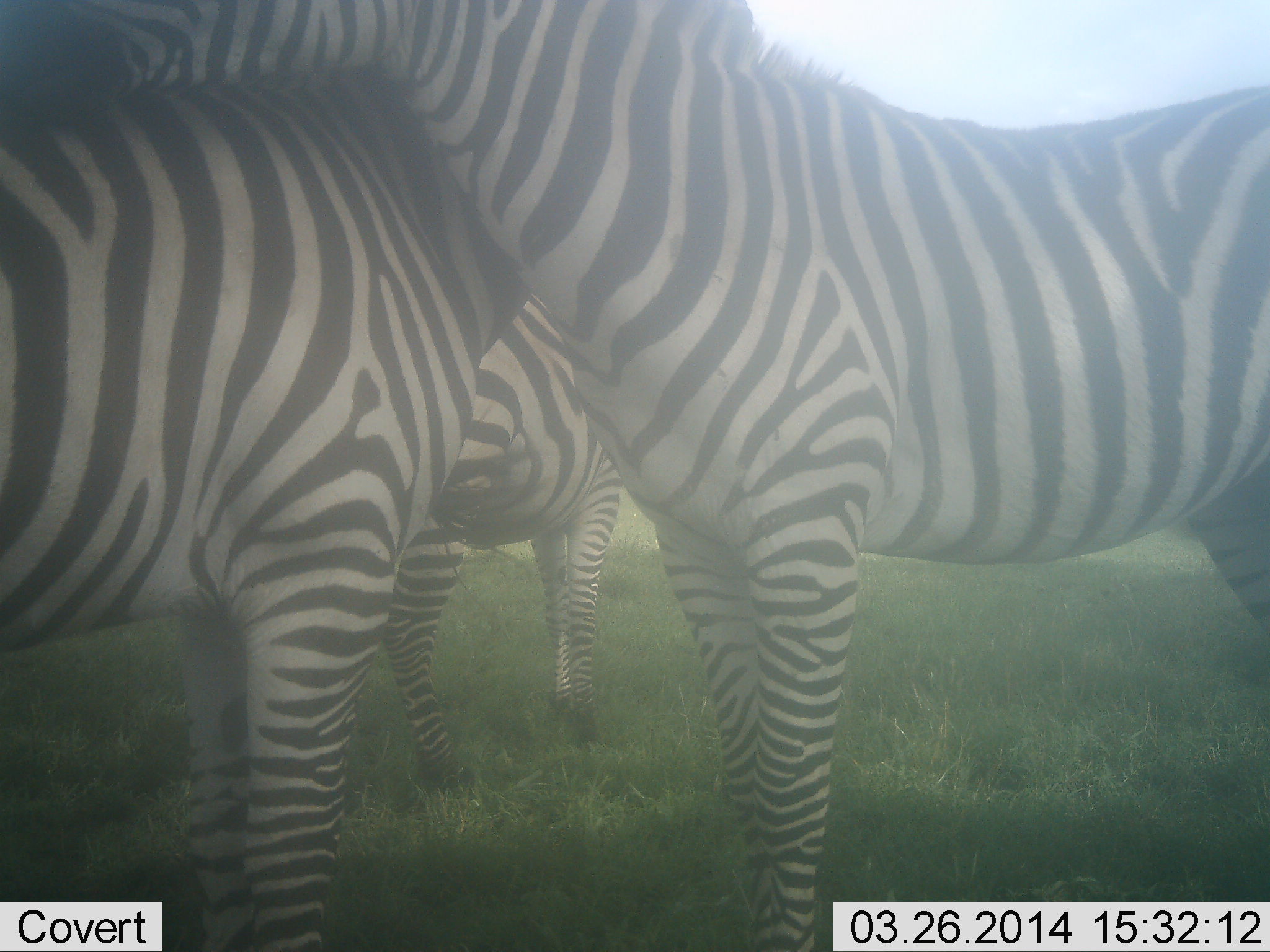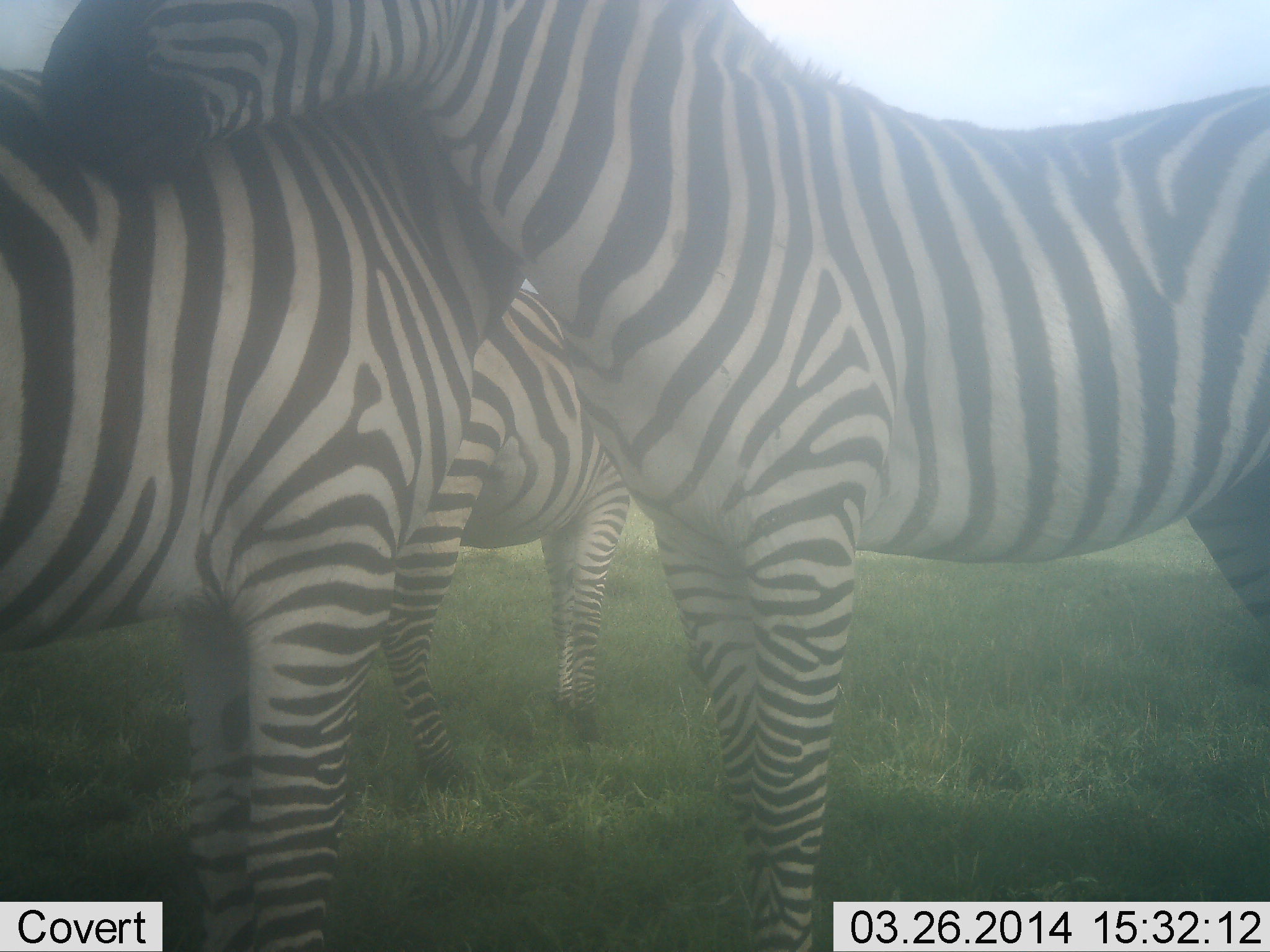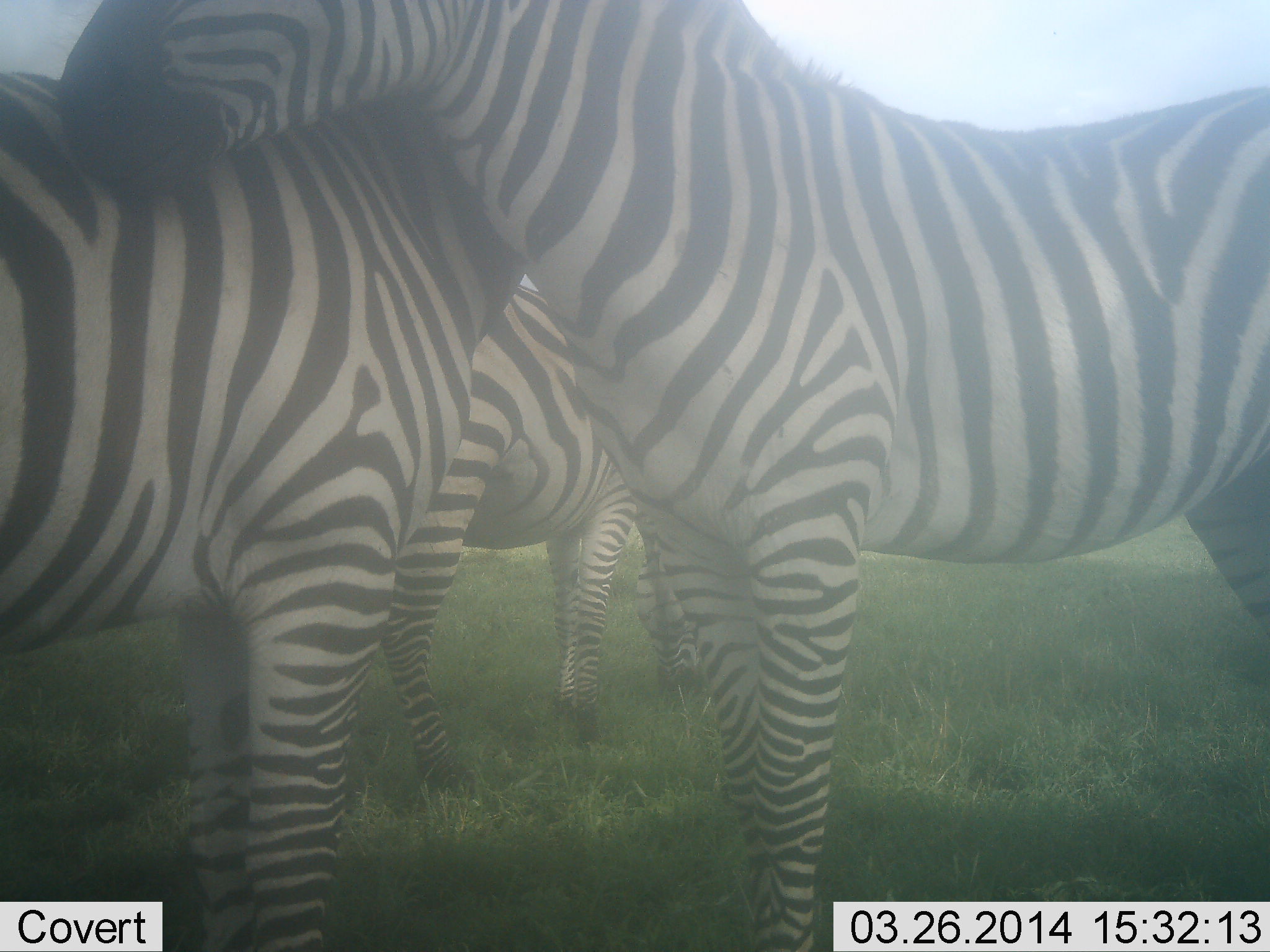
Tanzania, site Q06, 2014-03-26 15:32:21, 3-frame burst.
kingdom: Animalia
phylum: Chordata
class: Mammalia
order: Perissodactyla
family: Equidae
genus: Equus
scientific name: Equus quagga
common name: plains zebra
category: zebra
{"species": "zebra (plains zebra) (Equus quagga)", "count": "3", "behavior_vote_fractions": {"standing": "90%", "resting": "0%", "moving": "0%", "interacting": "70%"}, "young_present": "0%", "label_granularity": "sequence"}